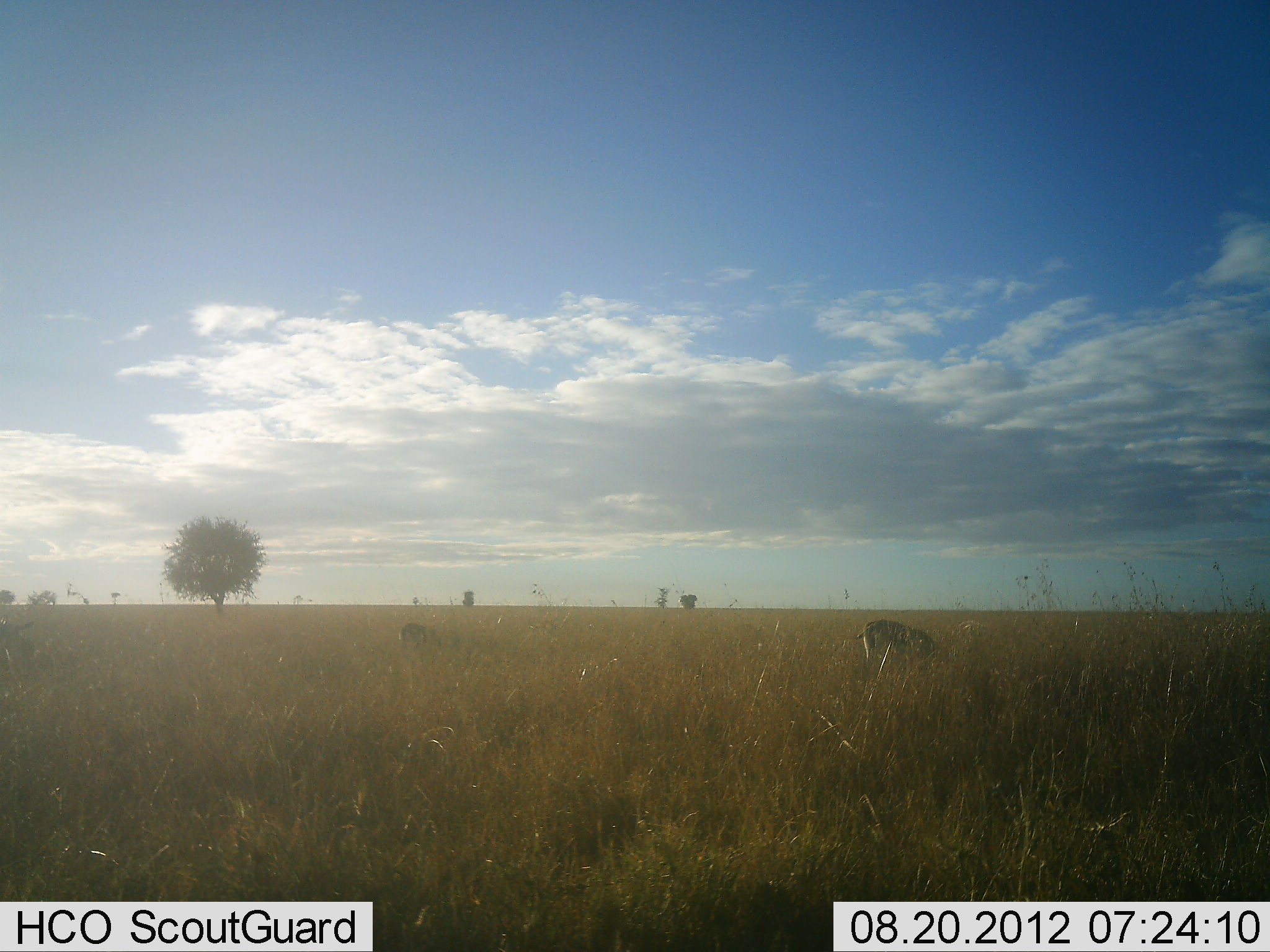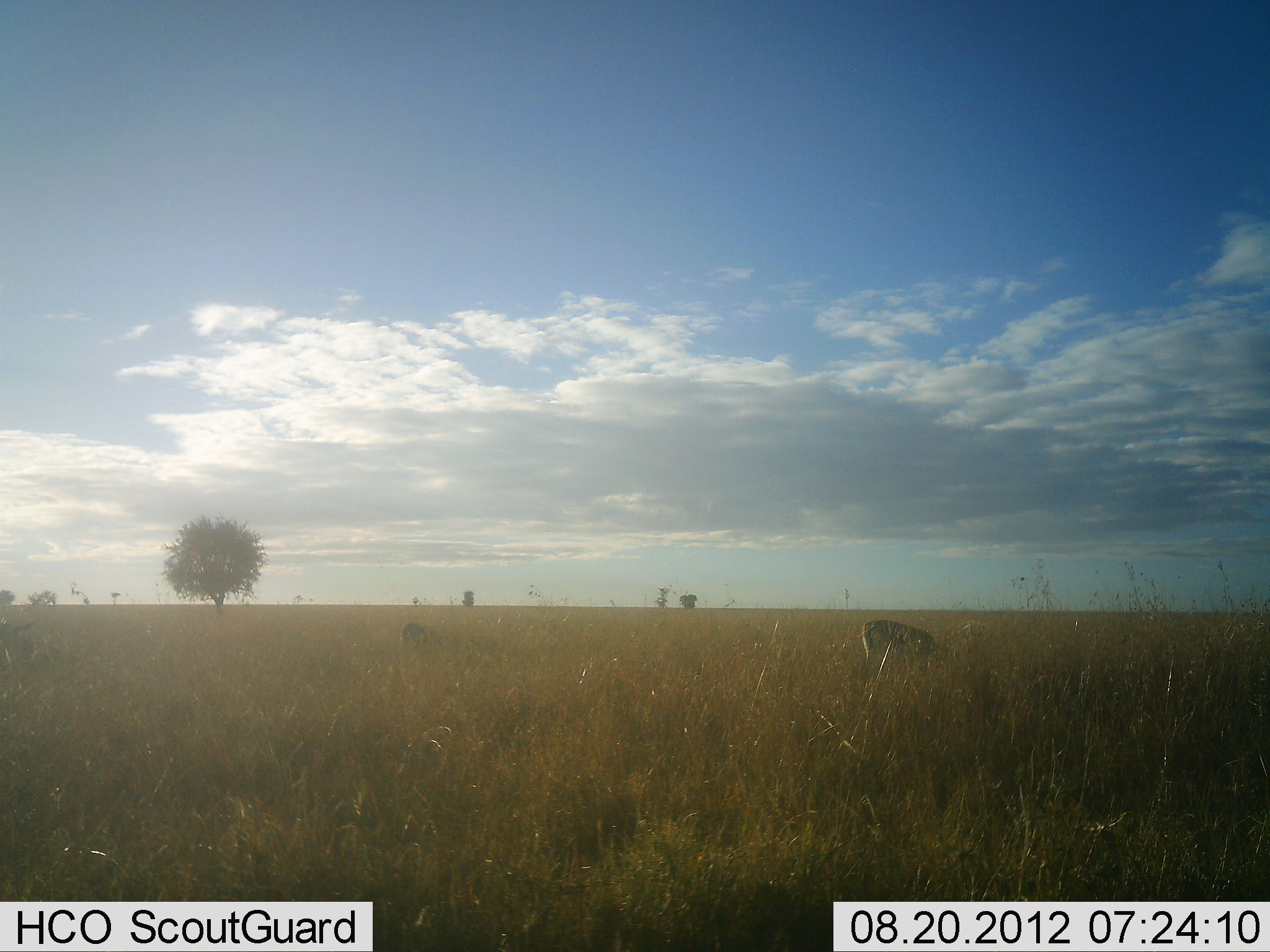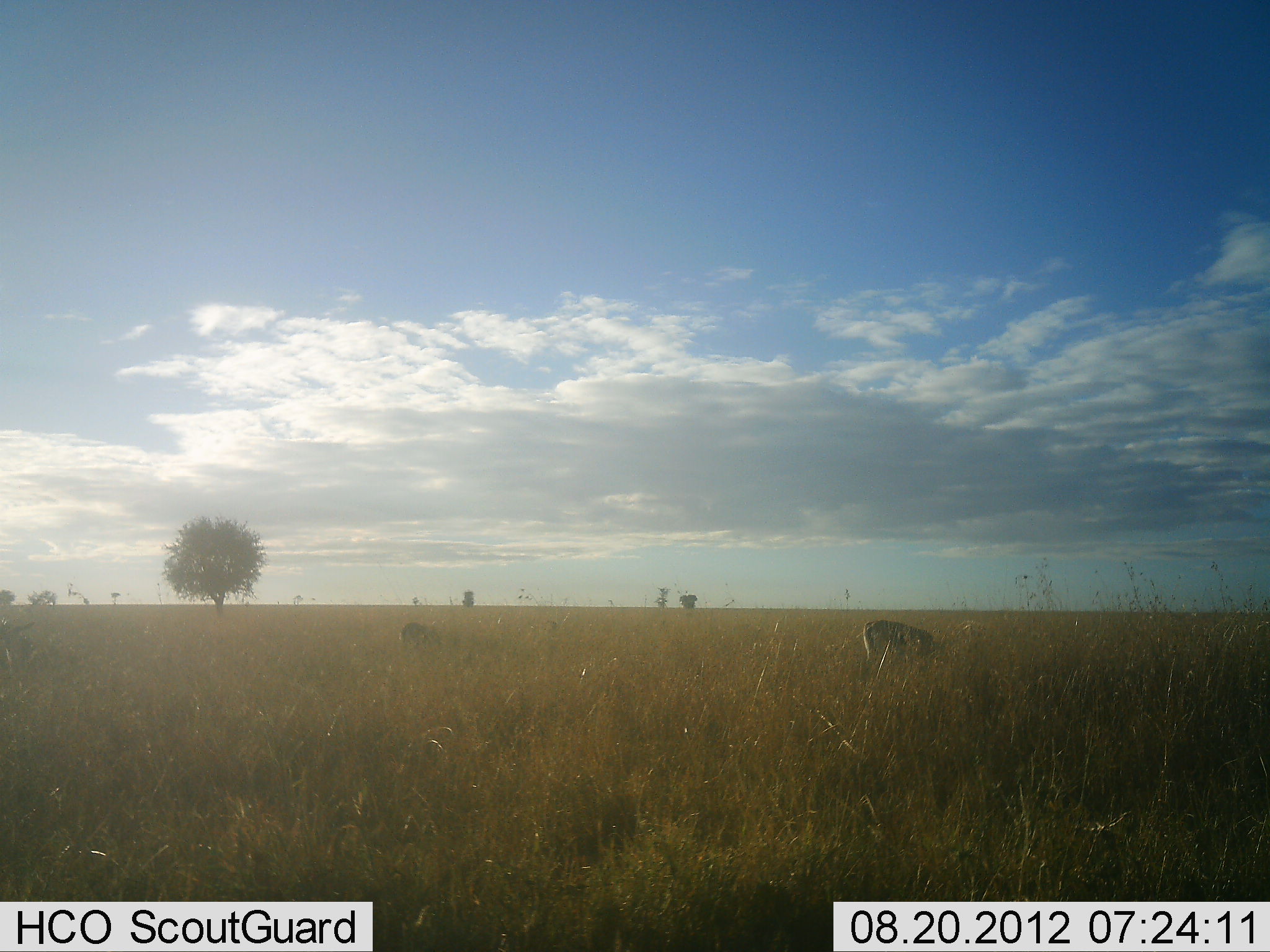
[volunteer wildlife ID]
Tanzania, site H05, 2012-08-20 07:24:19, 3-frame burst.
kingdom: Animalia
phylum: Chordata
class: Mammalia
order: Artiodactyla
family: Bovidae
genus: Nanger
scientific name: Nanger granti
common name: grant's gazelle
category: gazellegrants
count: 1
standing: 43%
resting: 0%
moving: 0%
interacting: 0%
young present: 0%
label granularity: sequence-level